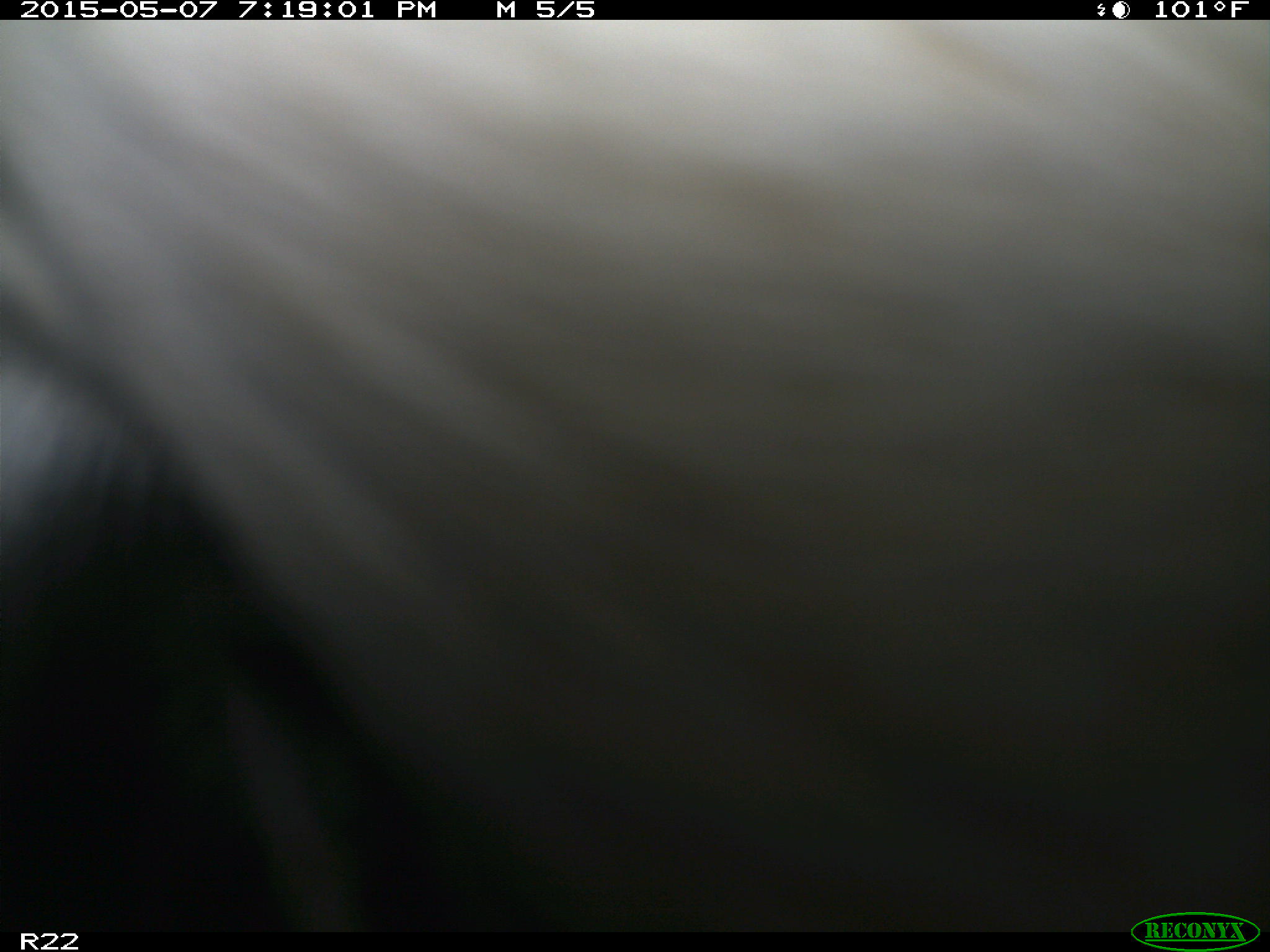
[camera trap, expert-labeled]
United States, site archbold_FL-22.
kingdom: Animalia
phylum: Chordata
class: Mammalia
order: Artiodactyla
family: Bovidae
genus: Bos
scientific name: Bos taurus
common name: domestic cow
Bos taurus (domestic cow).